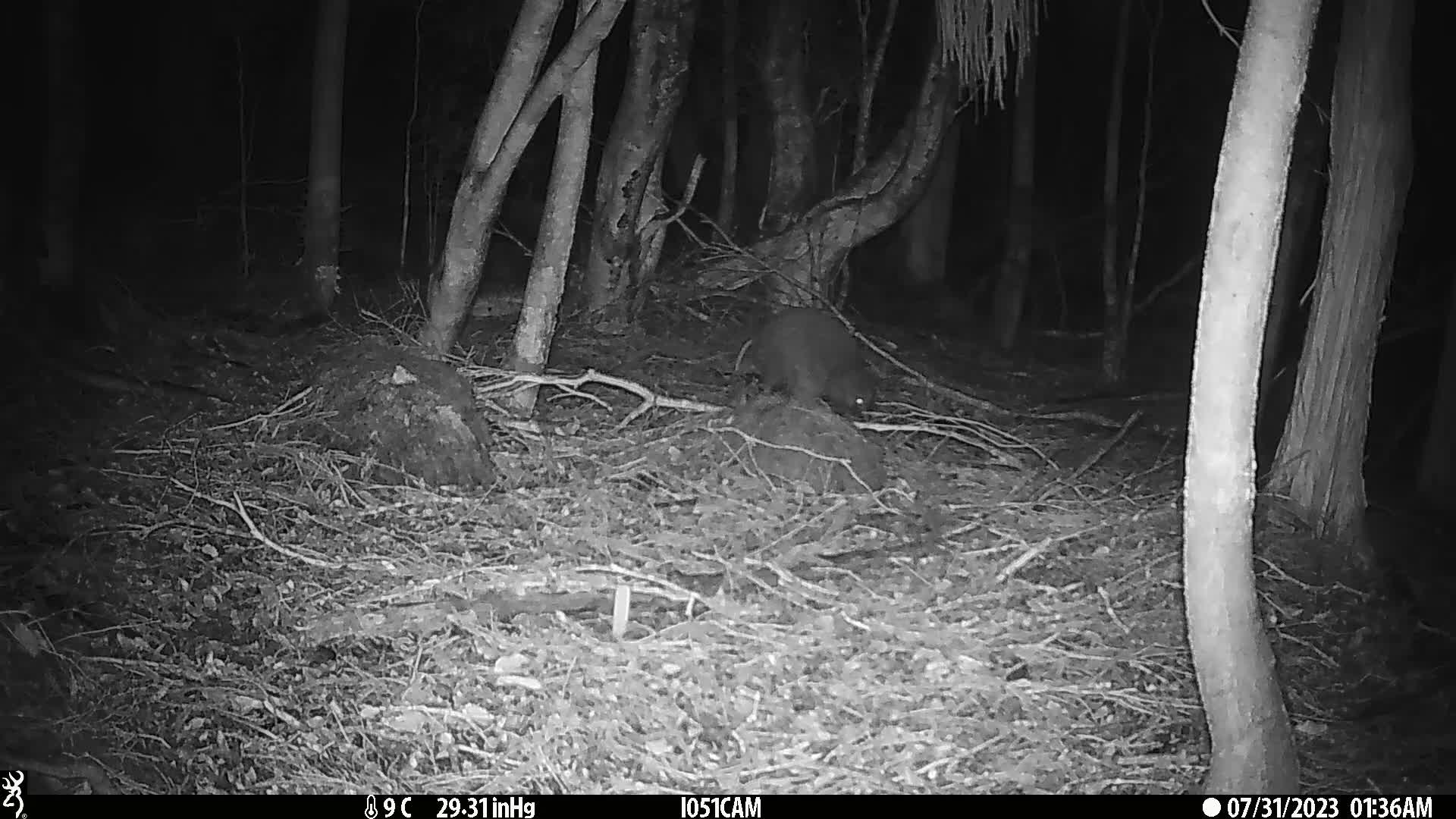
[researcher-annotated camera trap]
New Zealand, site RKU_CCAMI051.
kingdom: Animalia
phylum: Chordata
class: Aves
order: Apterygiformes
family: Apterygidae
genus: Apteryx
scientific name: Apteryx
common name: kiwi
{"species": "kiwi (Apteryx)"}